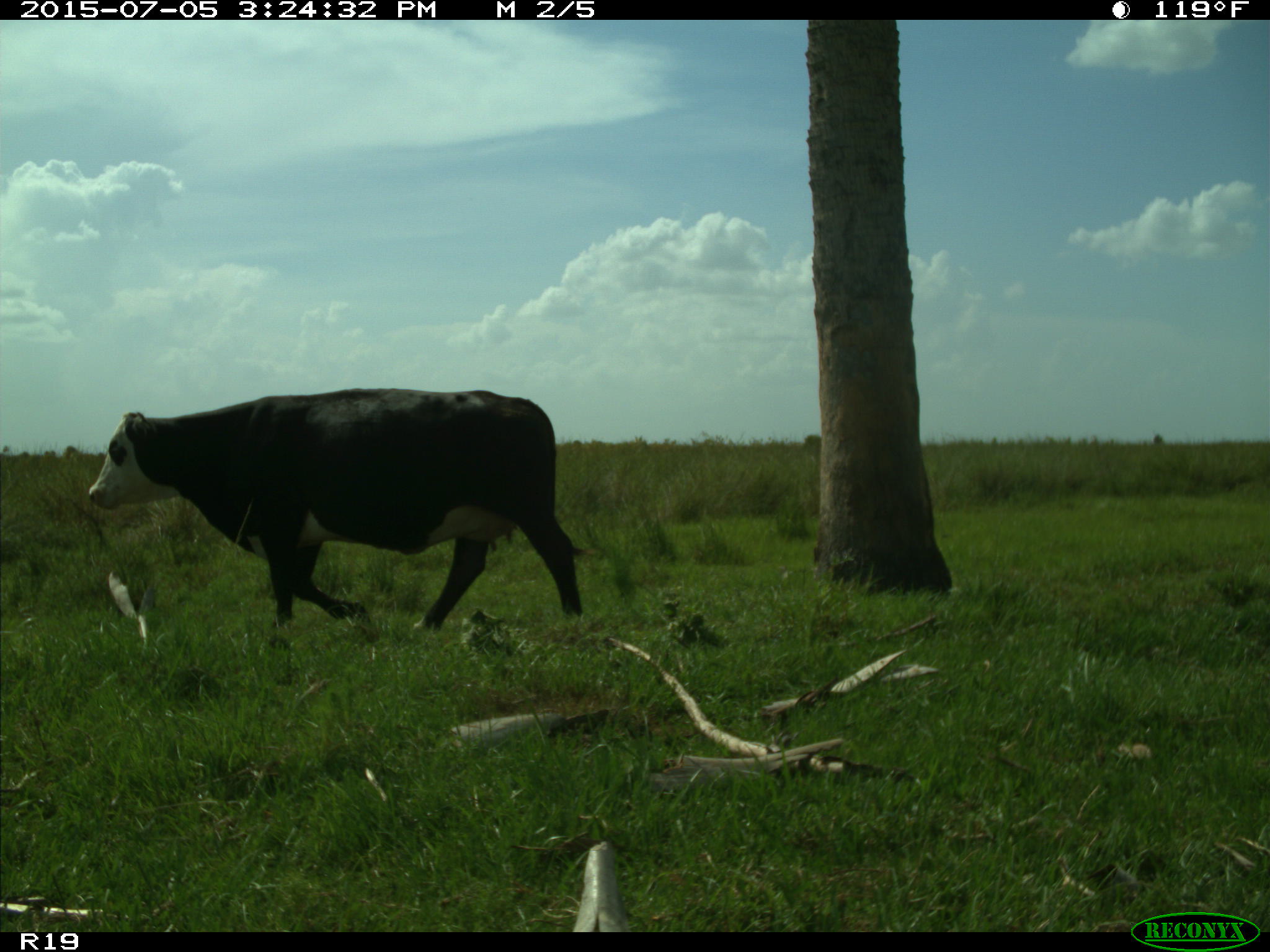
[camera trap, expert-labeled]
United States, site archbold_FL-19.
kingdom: Animalia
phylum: Chordata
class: Mammalia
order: Artiodactyla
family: Bovidae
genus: Bos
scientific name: Bos taurus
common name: domestic cow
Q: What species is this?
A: Bos taurus (domestic cow).